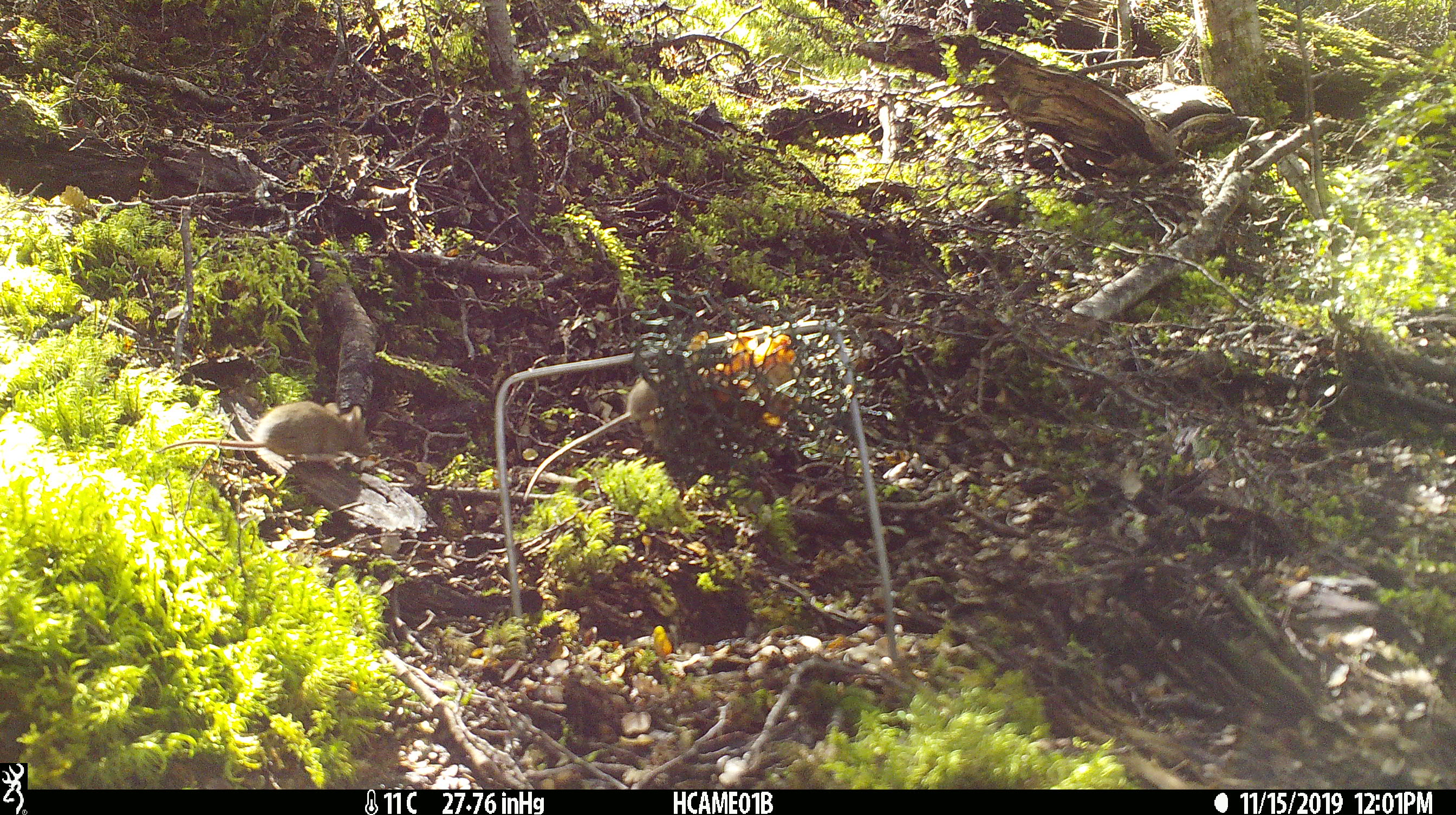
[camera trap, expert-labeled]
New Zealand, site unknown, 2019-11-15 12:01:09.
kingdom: Animalia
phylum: Chordata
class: Mammalia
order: Rodentia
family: Muridae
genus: Mus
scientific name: Mus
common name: mouse